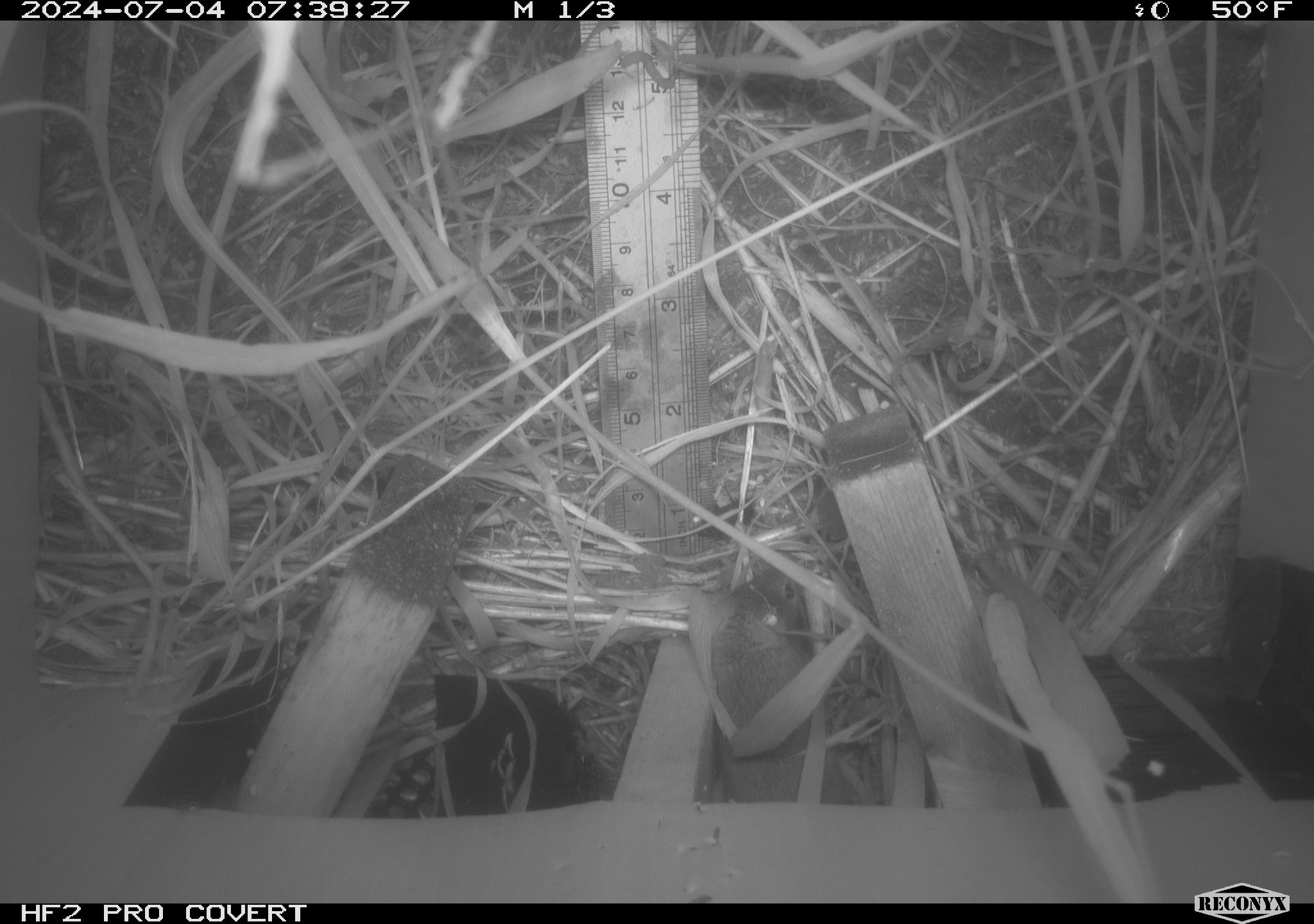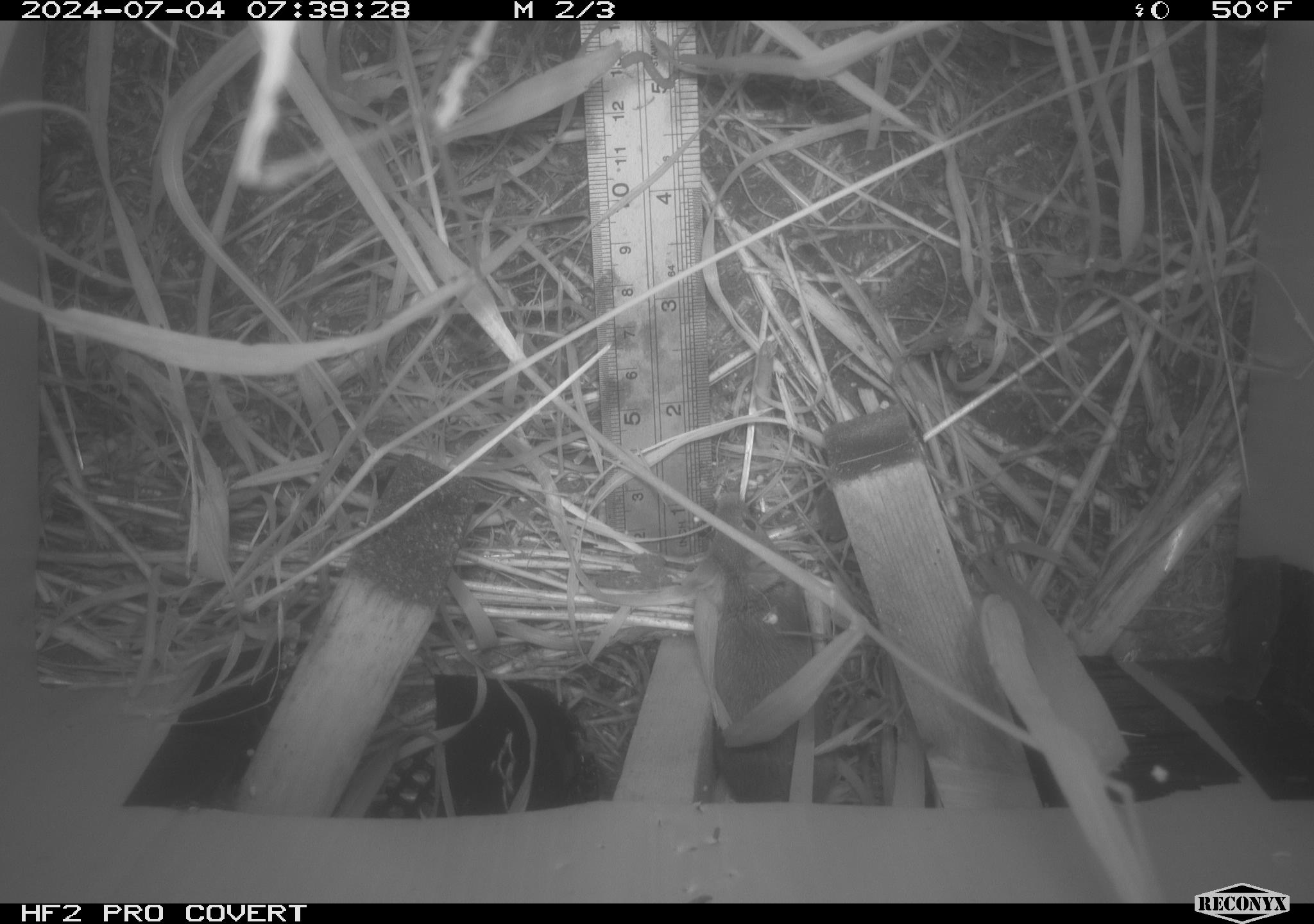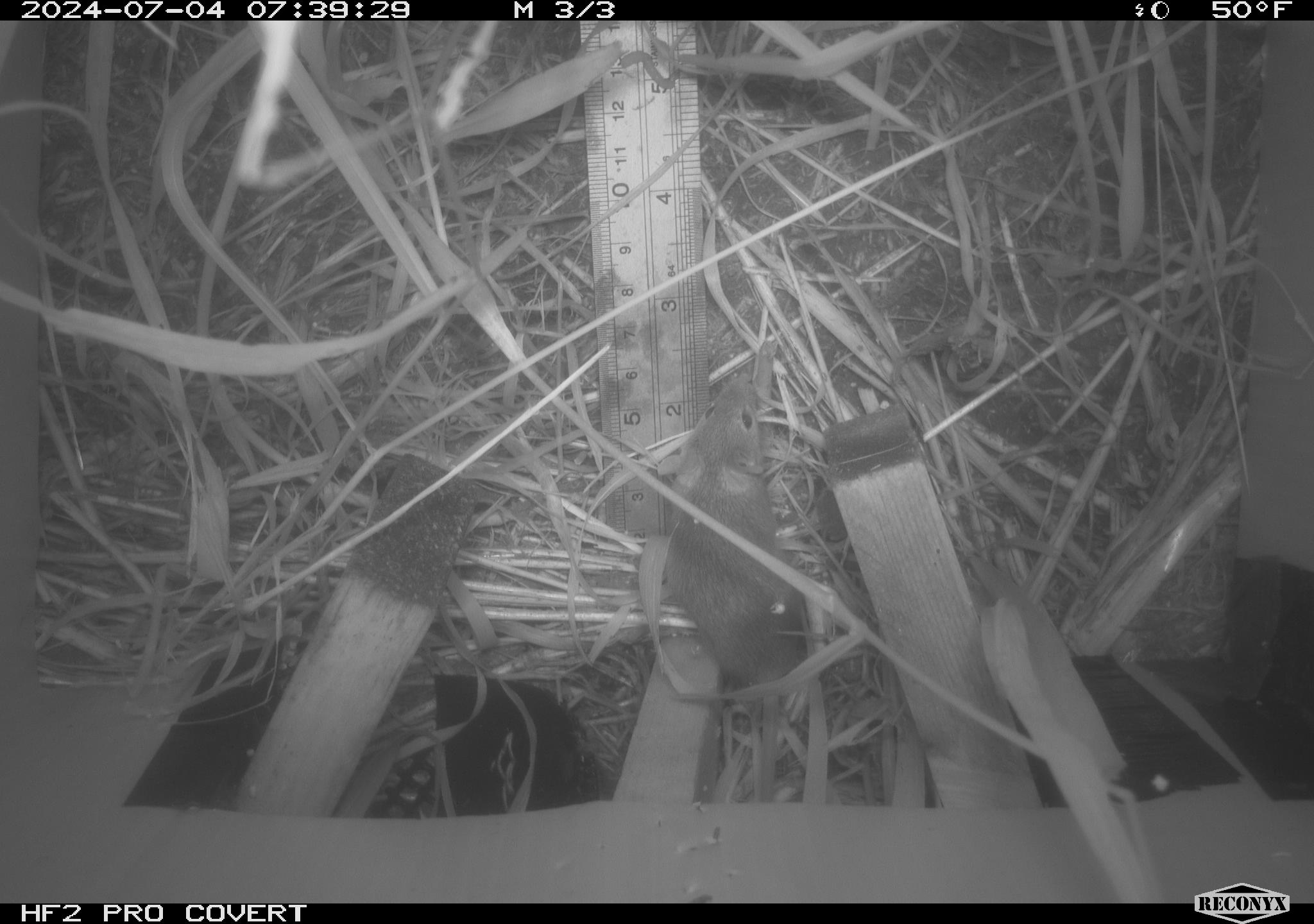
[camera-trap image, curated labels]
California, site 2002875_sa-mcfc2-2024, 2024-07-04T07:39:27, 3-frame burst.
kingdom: Animalia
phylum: Chordata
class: Mammalia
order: Rodentia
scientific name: Rodentia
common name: rodent